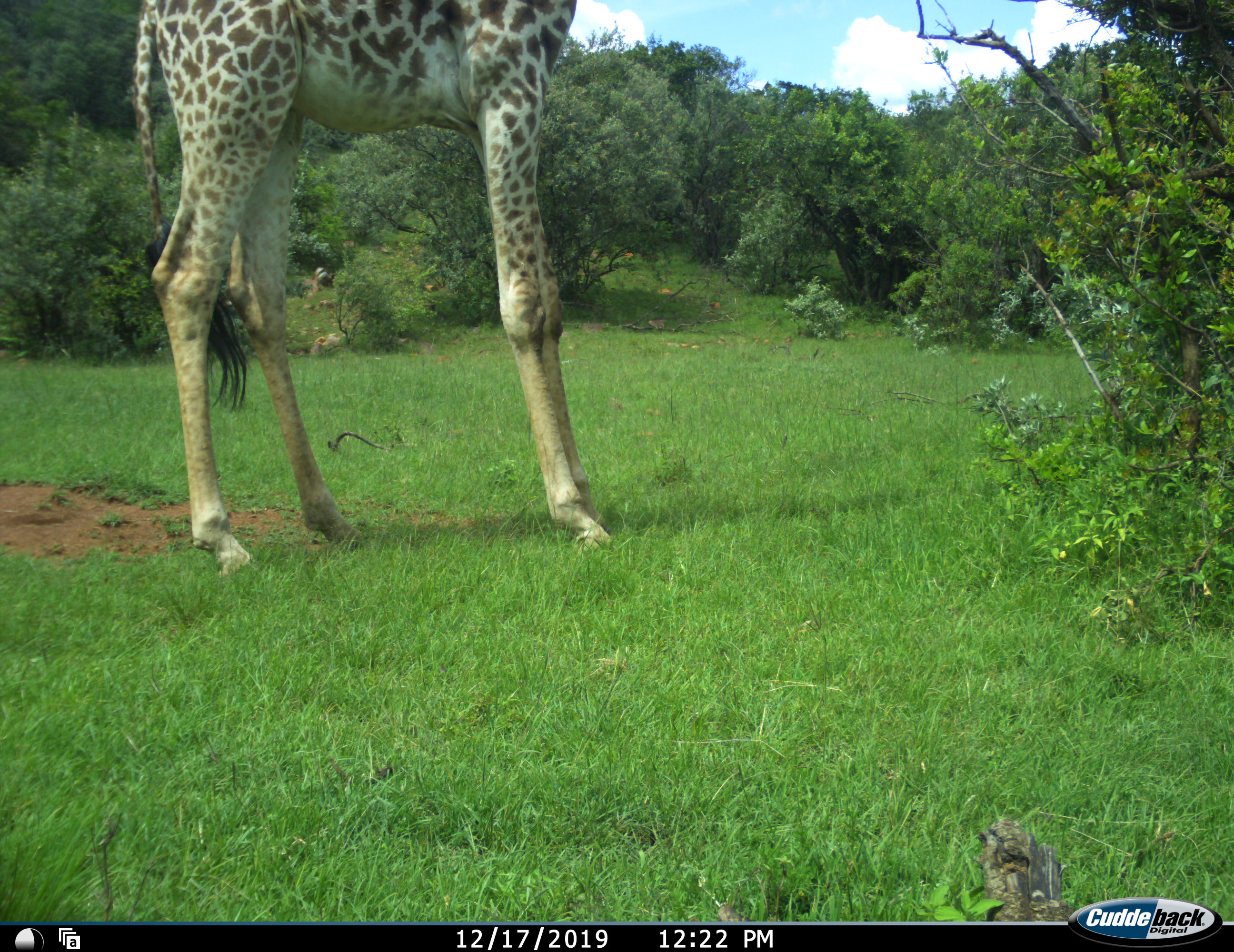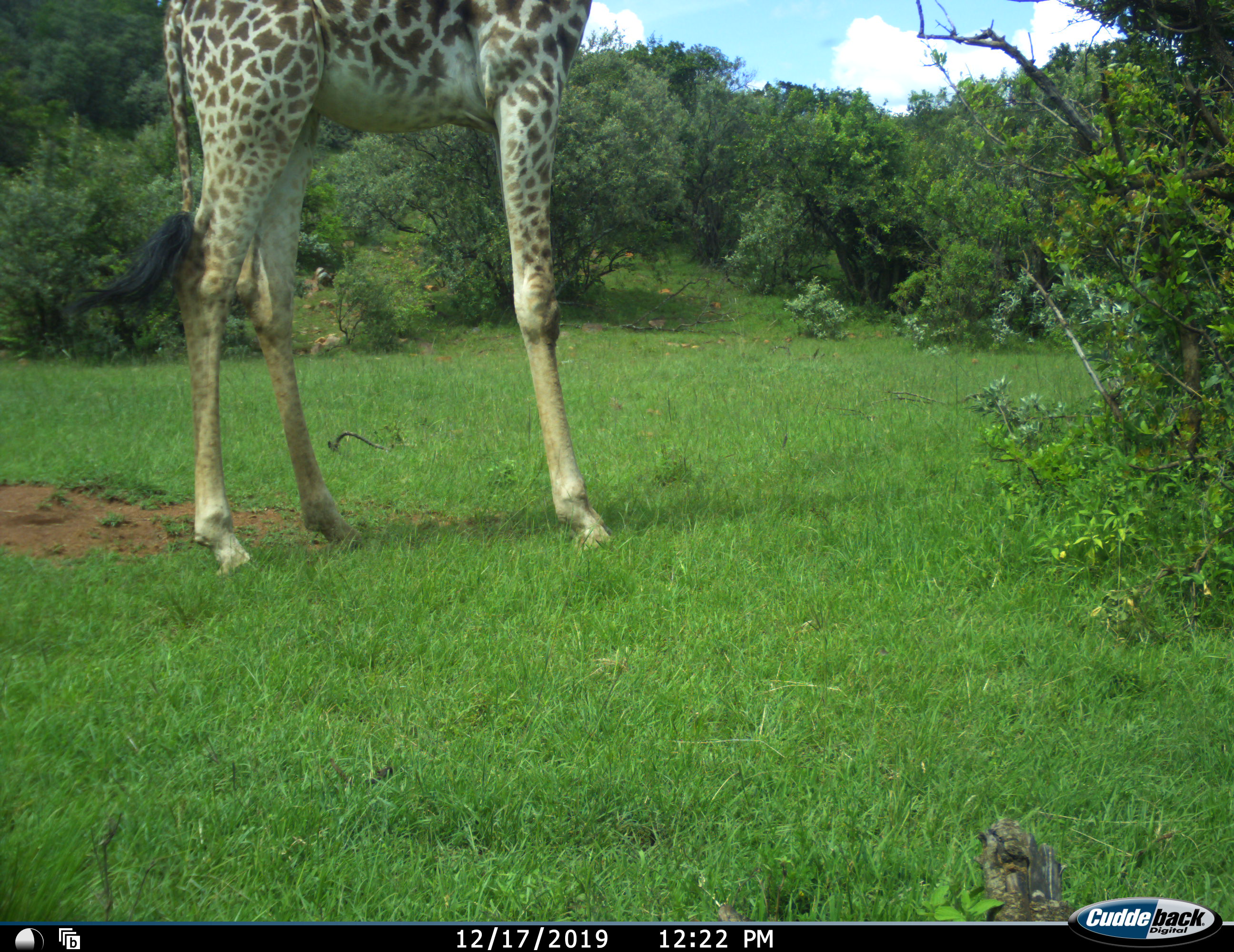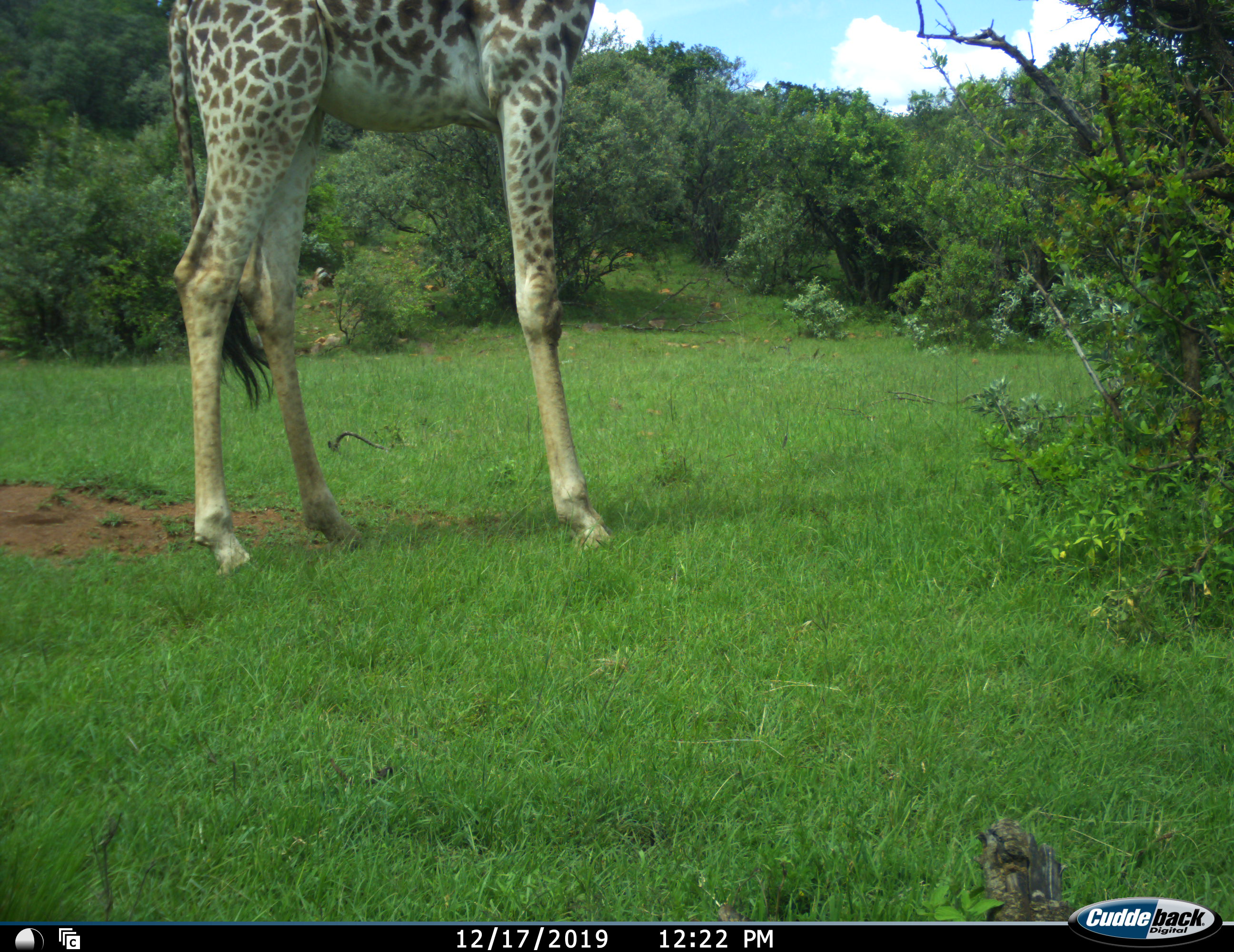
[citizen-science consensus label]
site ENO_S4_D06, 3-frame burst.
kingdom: Animalia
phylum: Chordata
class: Mammalia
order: Artiodactyla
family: Giraffidae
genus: Giraffa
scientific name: Giraffa camelopardalis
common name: giraffe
Giraffe (Giraffa camelopardalis), count 1. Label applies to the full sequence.